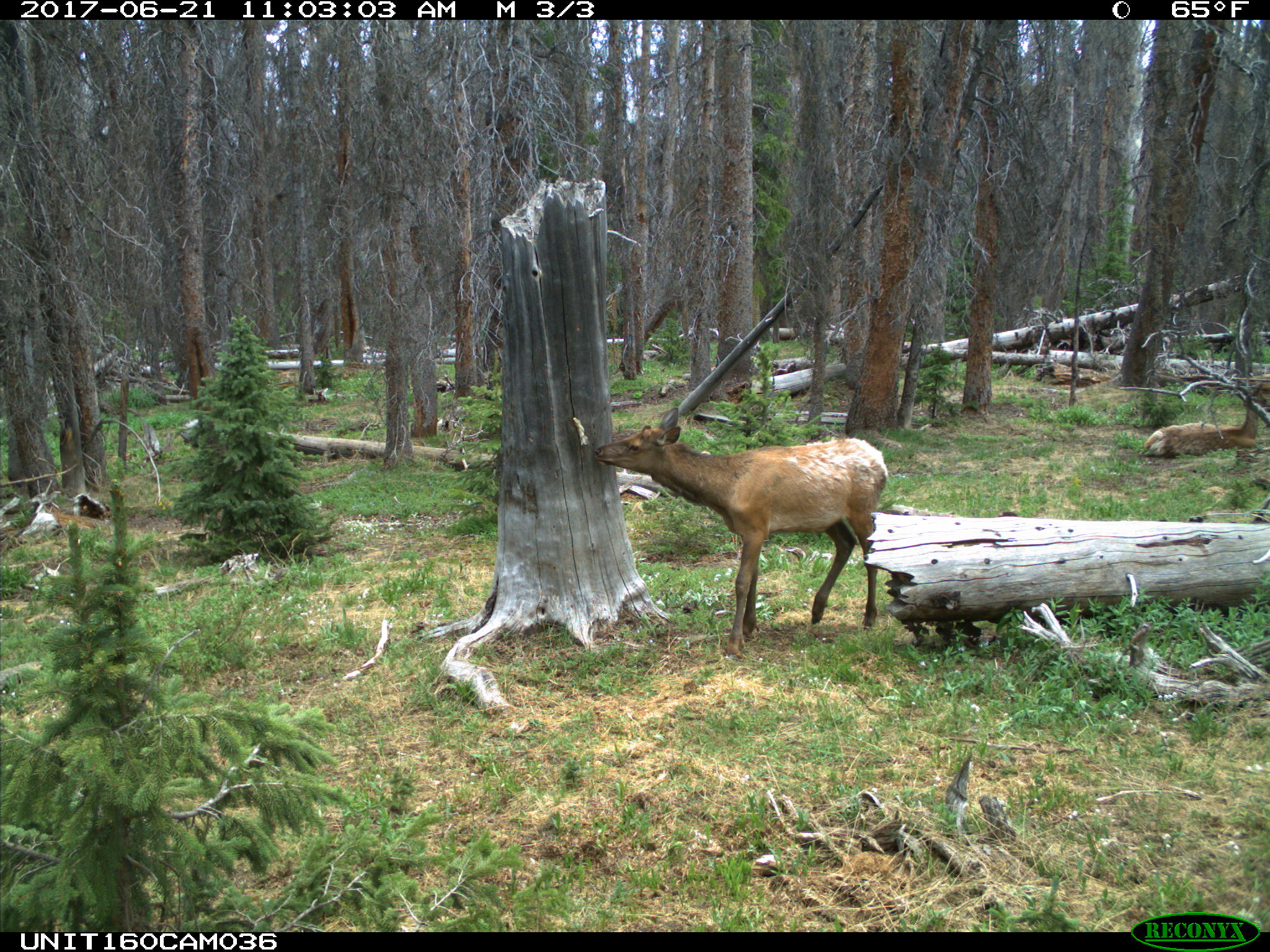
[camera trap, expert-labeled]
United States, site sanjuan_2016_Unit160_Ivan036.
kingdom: Animalia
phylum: Chordata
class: Mammalia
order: Artiodactyla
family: Cervidae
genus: Cervus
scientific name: Cervus elaphus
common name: red deer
Cervus elaphus (red deer).